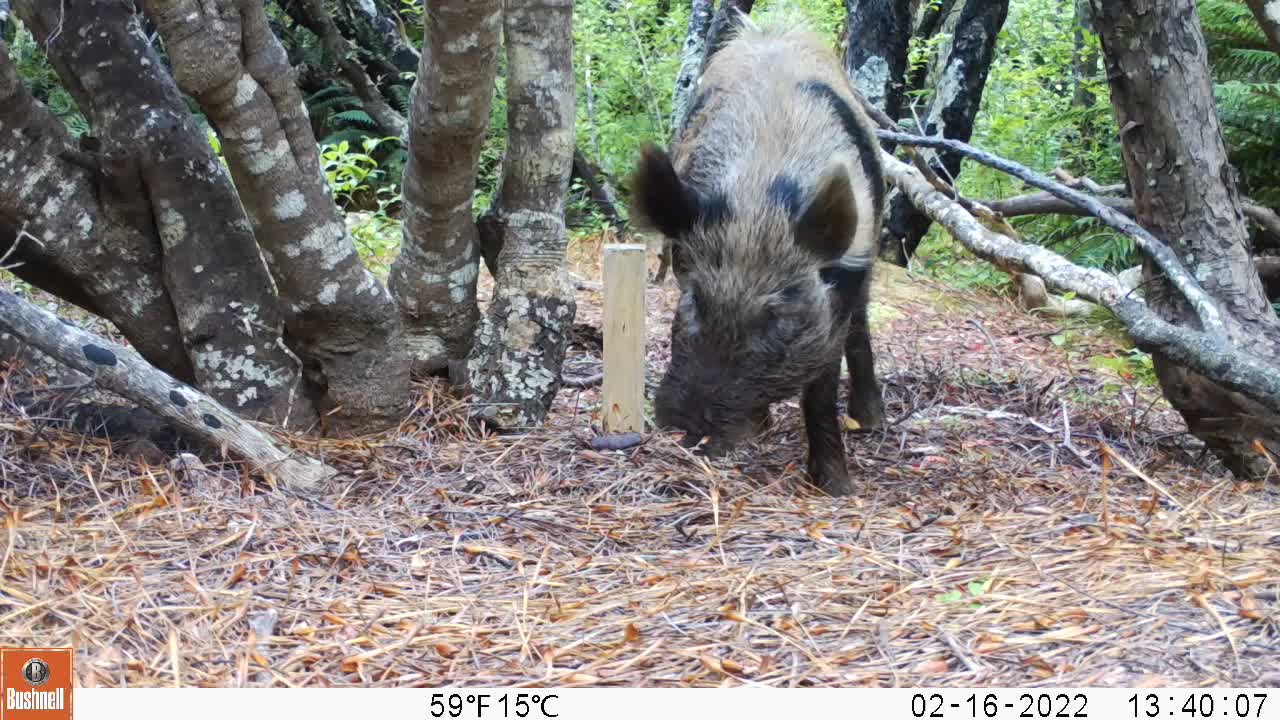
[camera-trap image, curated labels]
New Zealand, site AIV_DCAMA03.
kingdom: Animalia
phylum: Chordata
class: Mammalia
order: Artiodactyla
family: Suidae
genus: Sus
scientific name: Sus scrofa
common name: pig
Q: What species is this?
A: Pig (Sus scrofa).